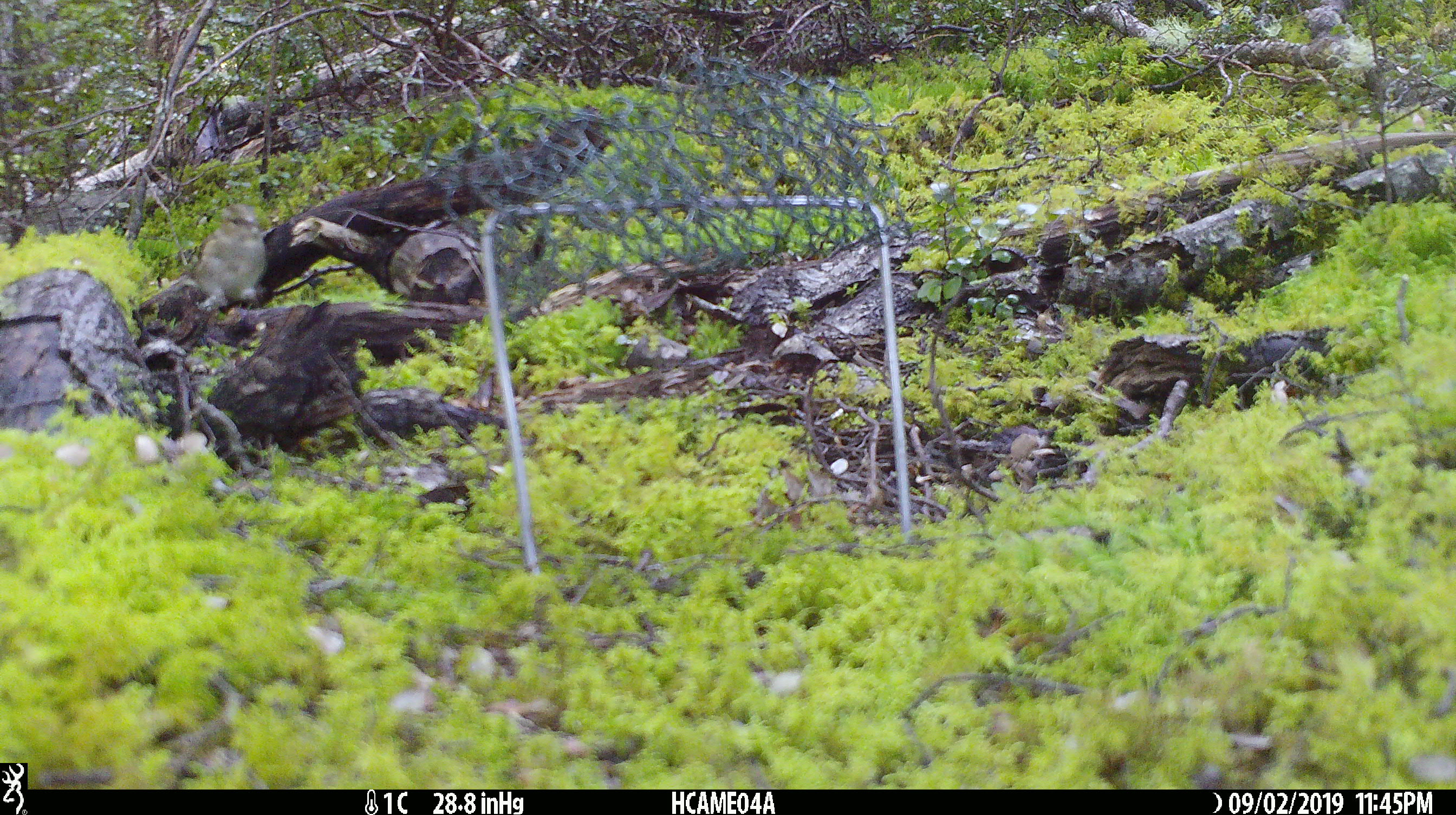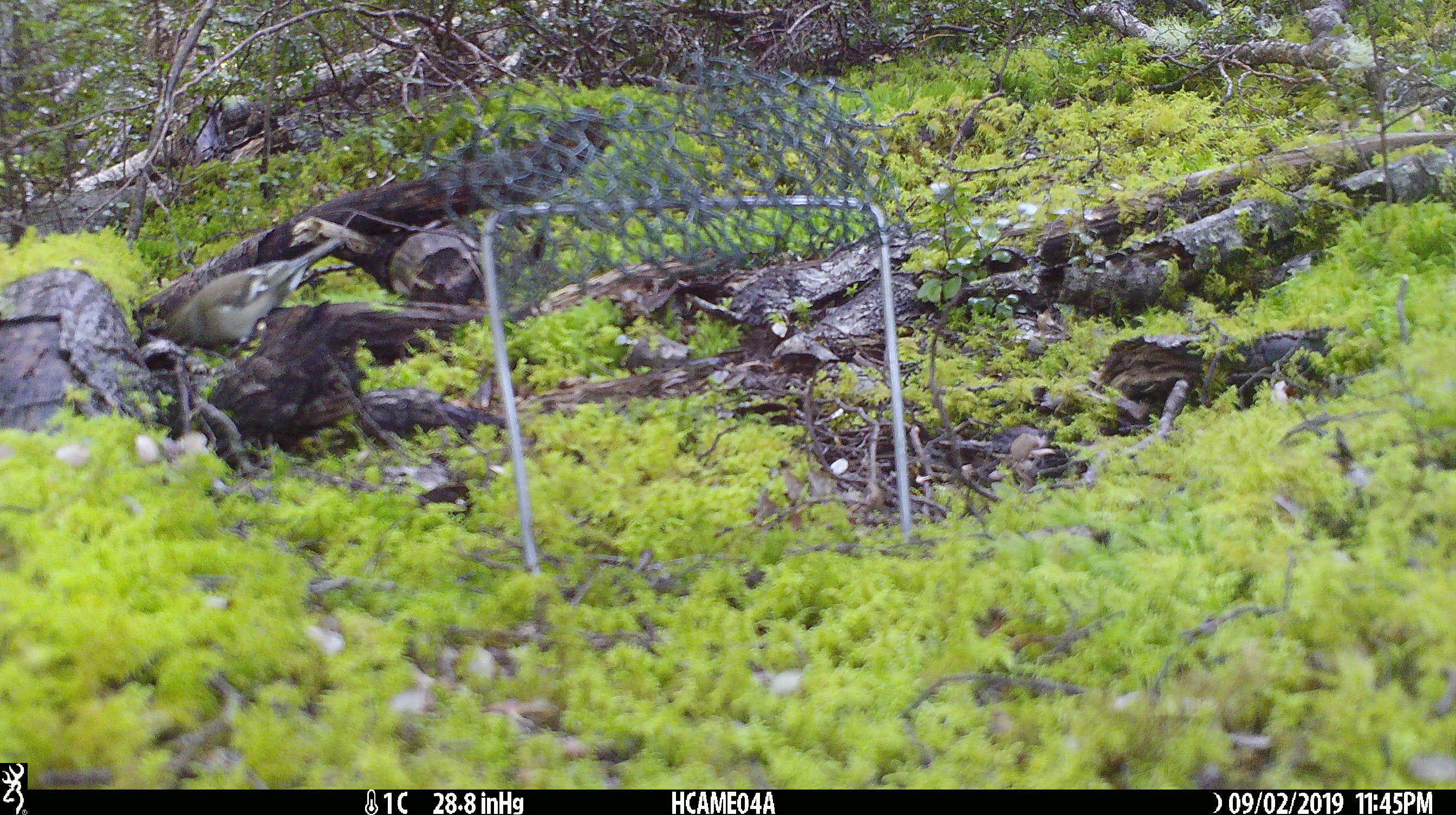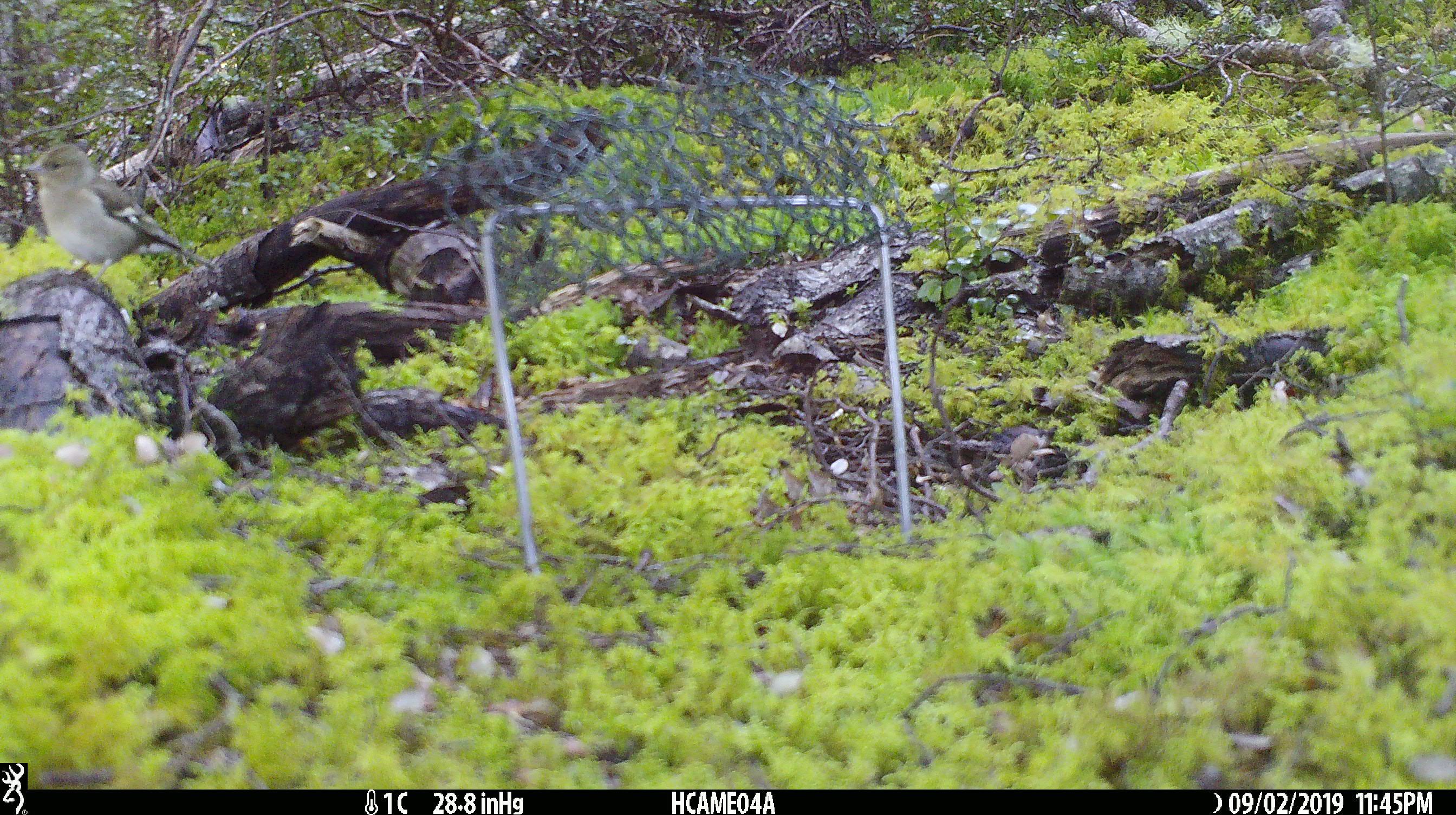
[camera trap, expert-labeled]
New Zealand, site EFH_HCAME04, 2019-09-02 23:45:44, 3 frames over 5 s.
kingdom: Animalia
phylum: Chordata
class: Aves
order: Passeriformes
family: Fringillidae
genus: Fringilla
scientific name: Fringilla coelebs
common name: common chaffinch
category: chaffinch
Chaffinch (common chaffinch) (Fringilla coelebs).